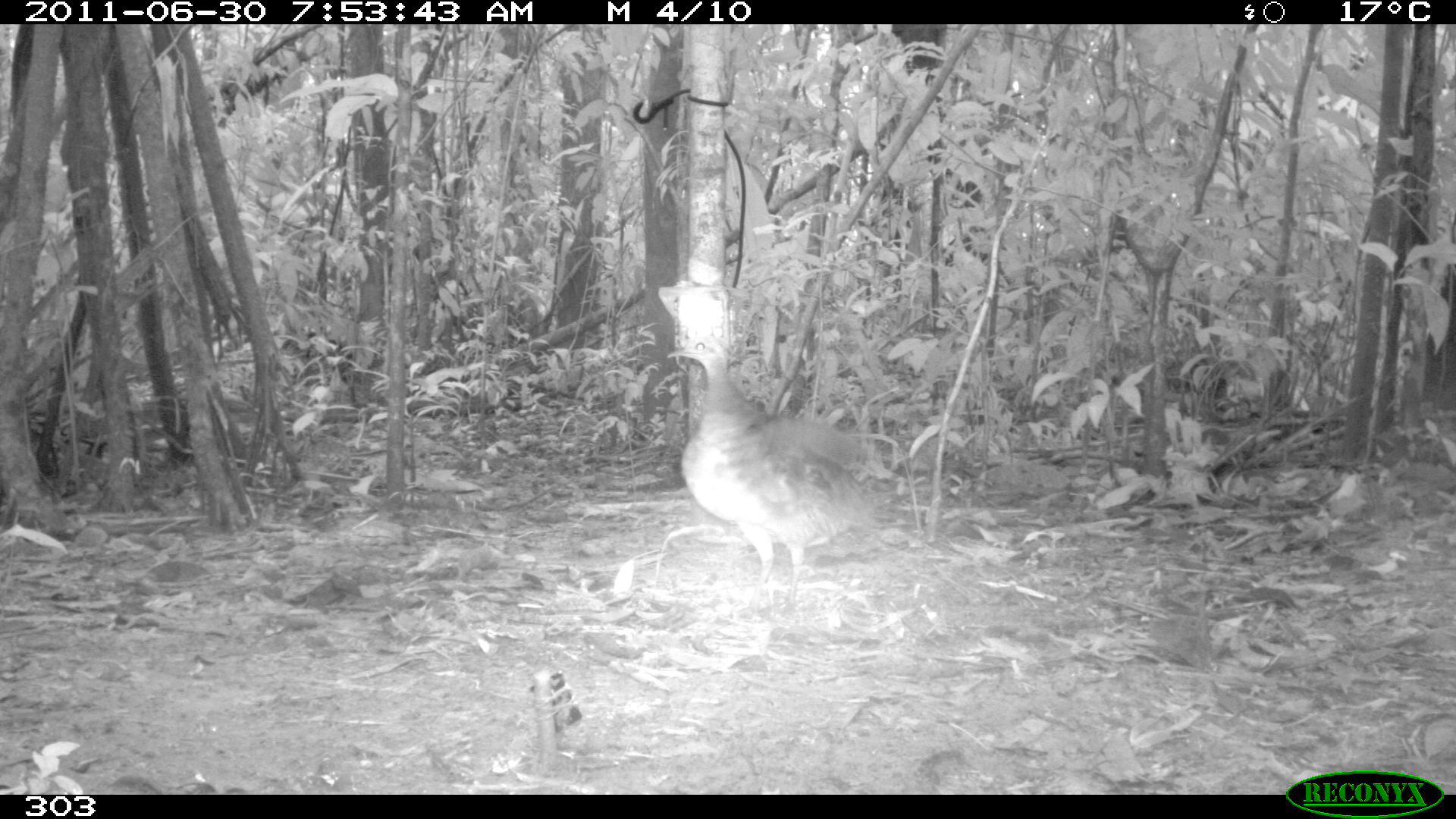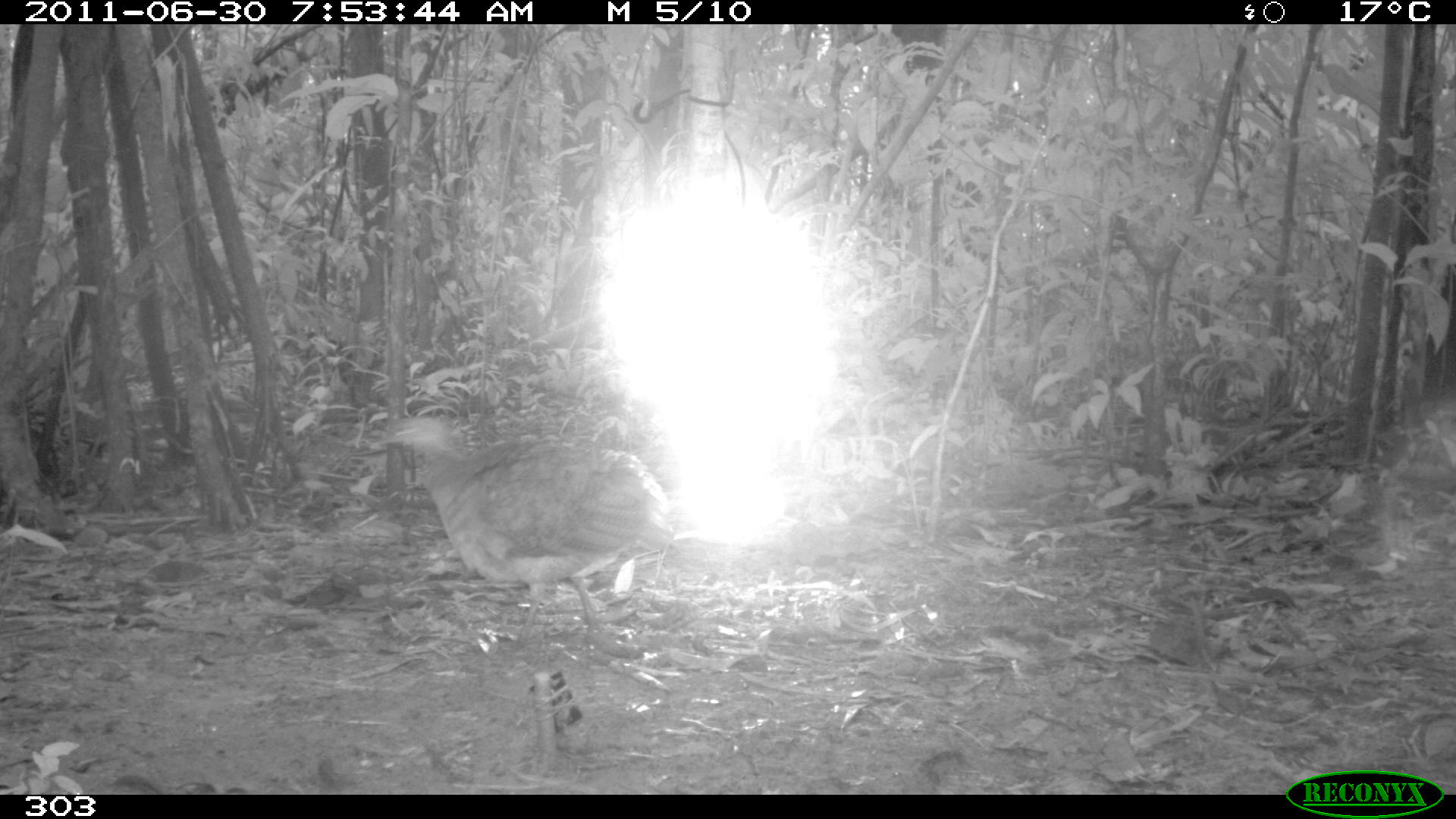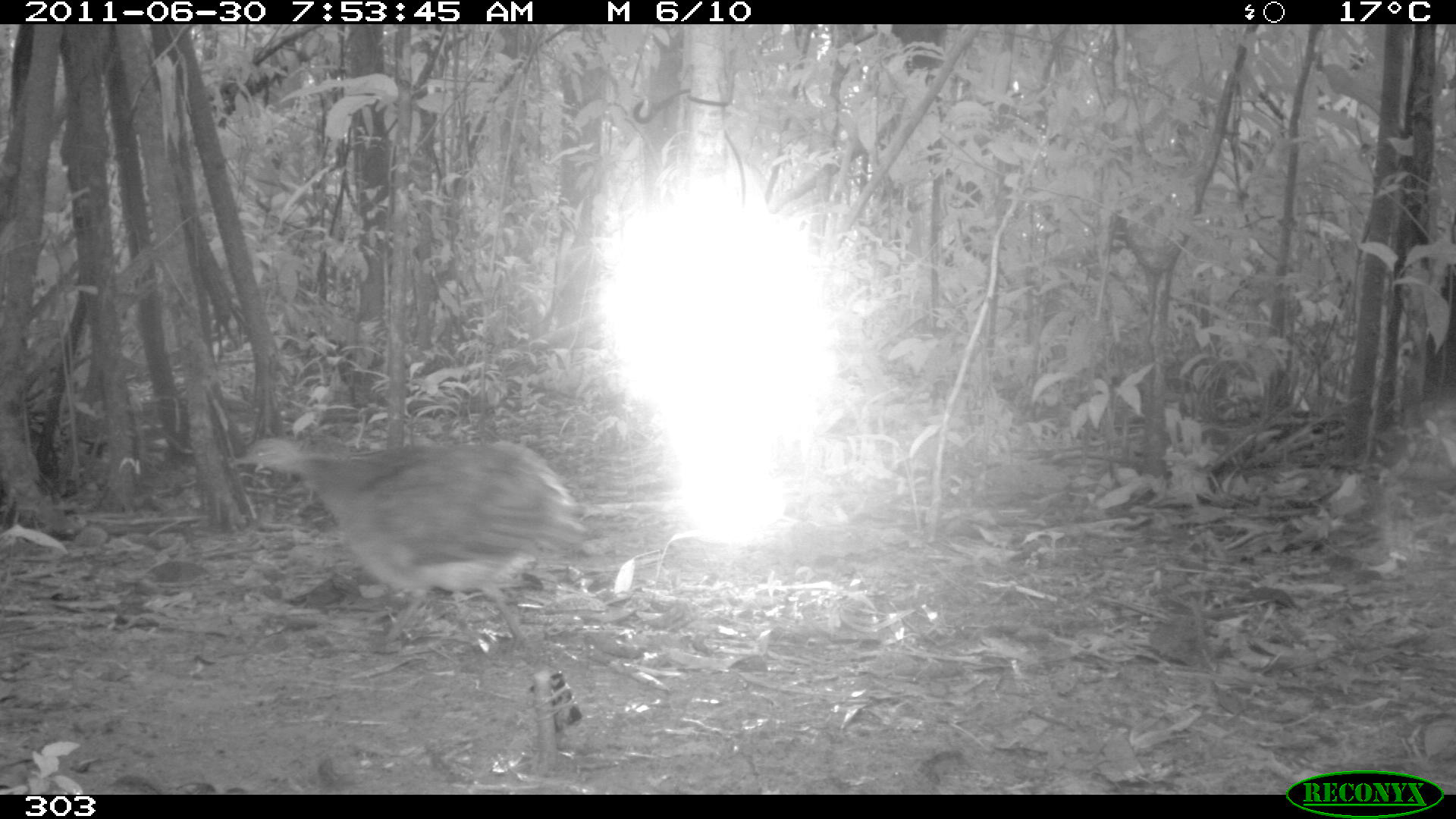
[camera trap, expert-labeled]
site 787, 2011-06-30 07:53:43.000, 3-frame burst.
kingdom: Animalia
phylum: Chordata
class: Aves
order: Galliformes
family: Phasianidae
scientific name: Phasianidae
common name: quails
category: quail